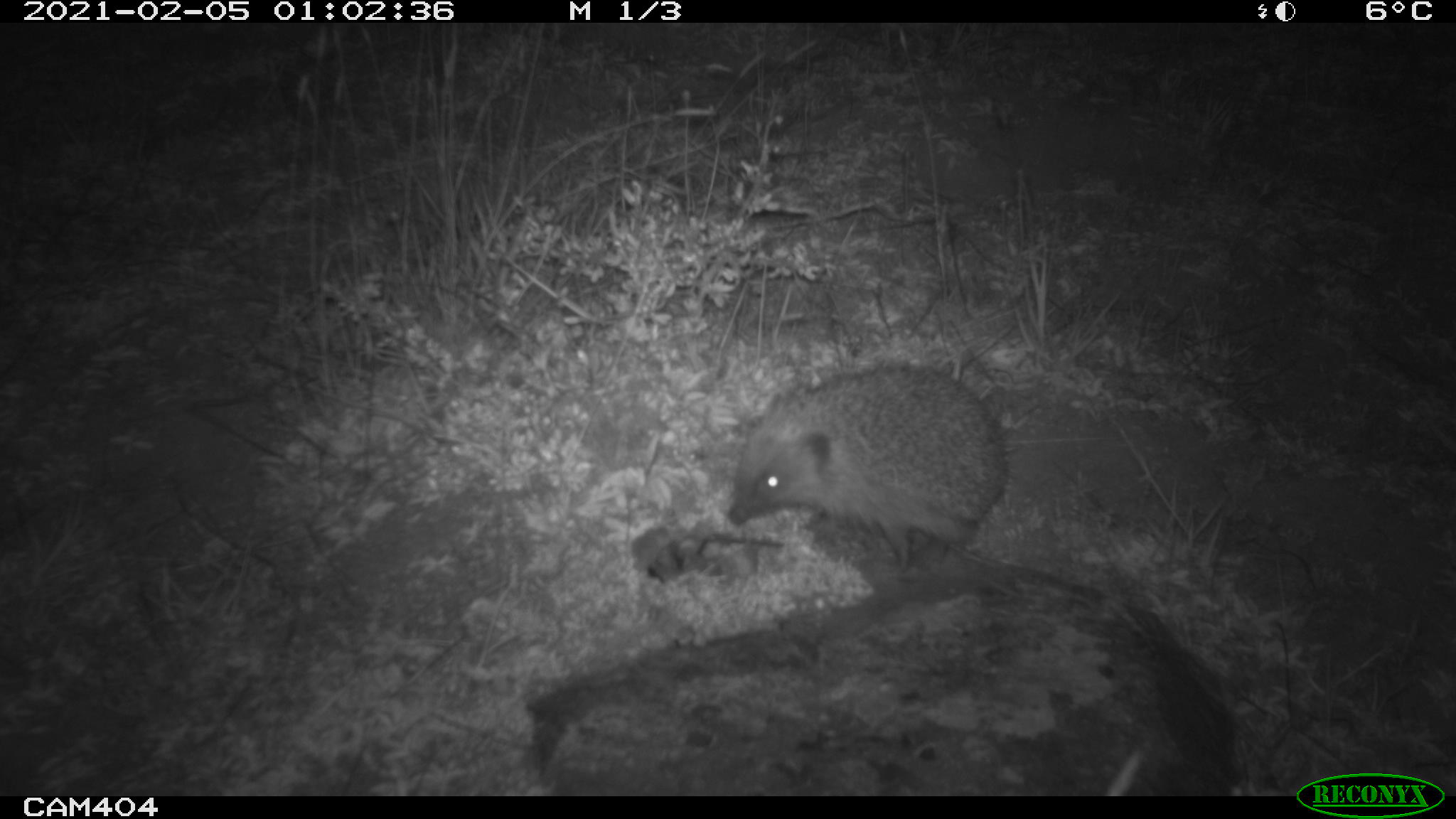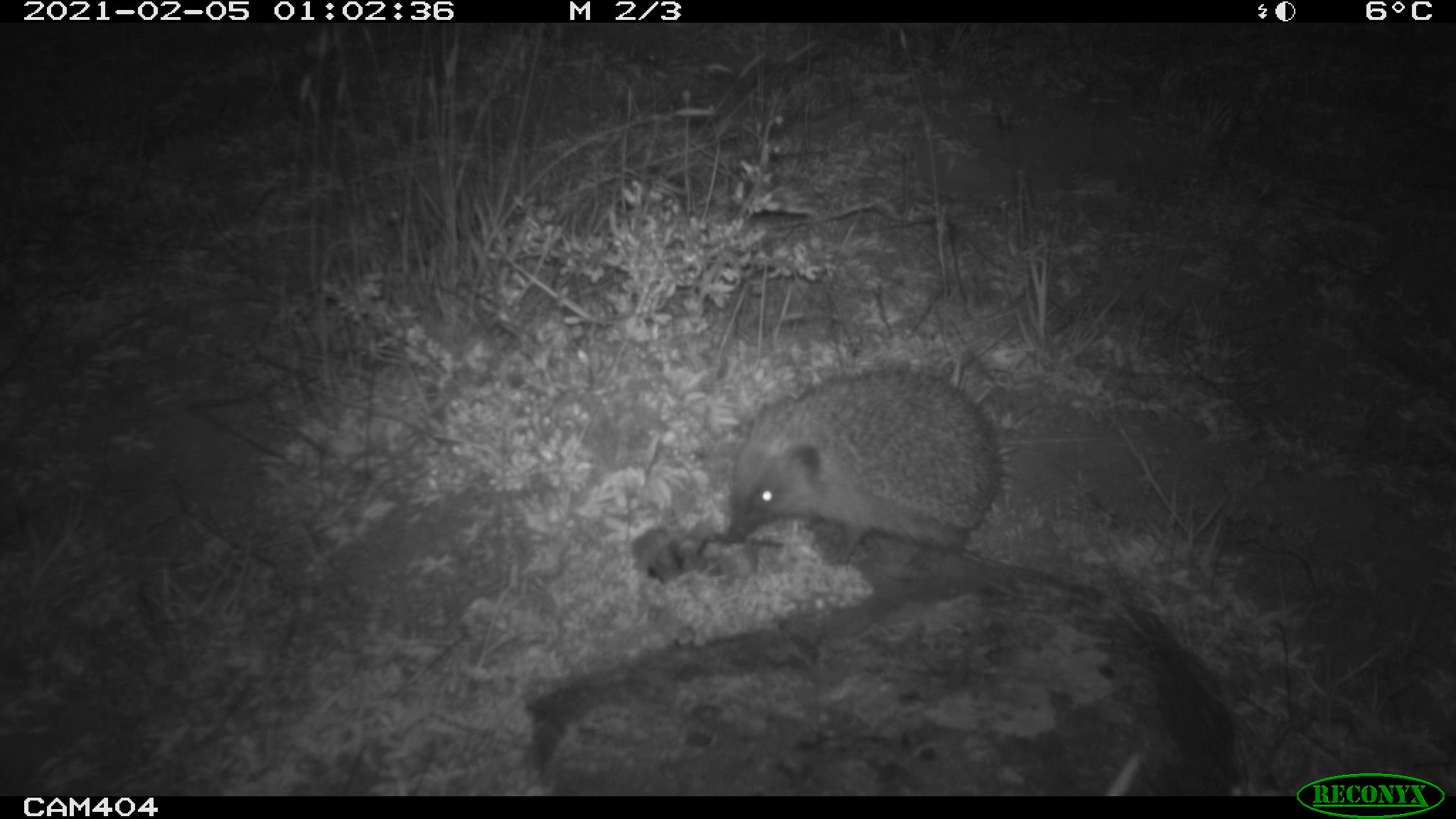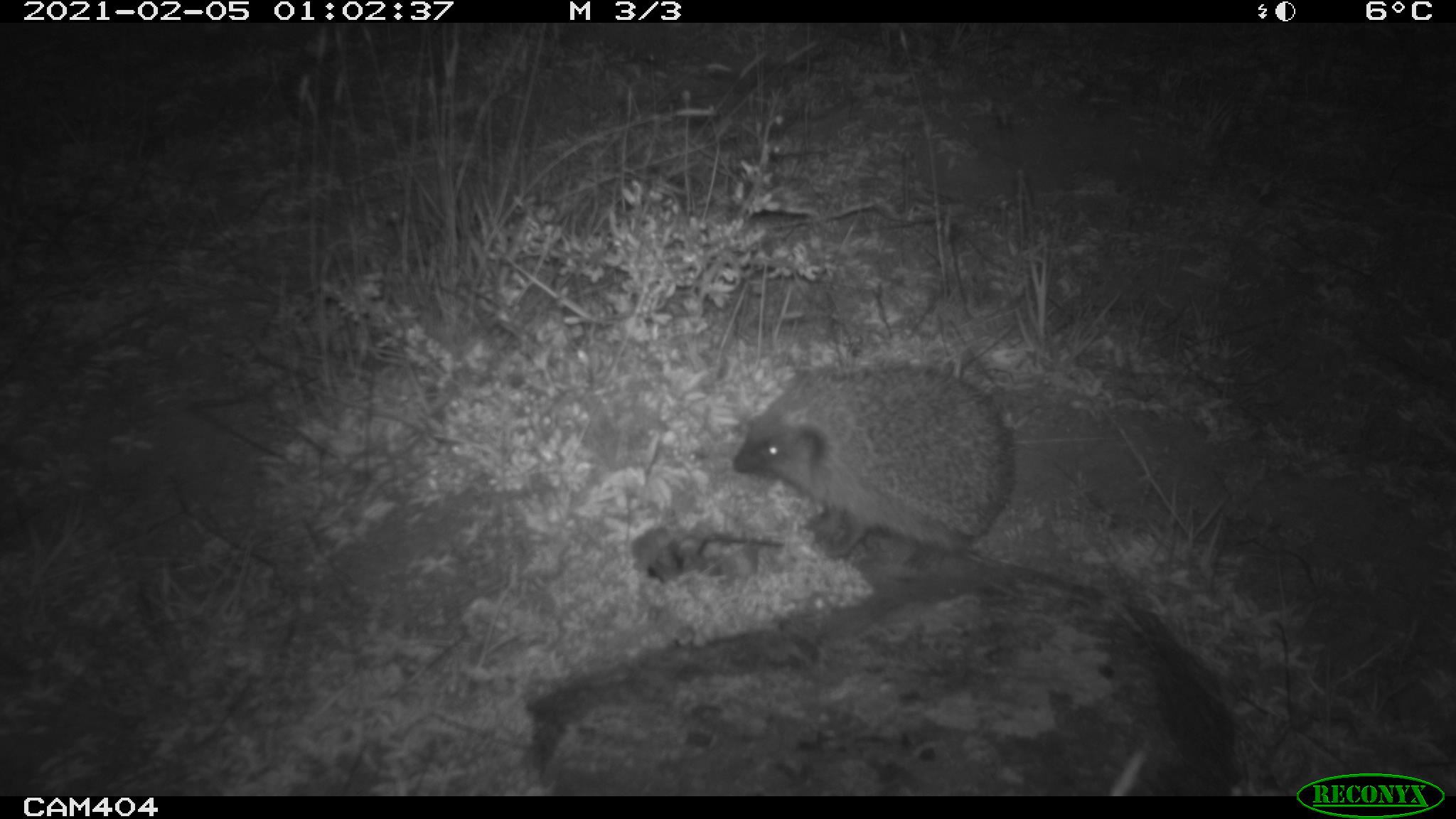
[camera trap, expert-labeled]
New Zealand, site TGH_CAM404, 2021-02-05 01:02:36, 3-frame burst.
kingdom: Animalia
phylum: Chordata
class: Mammalia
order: Eulipotyphla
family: Erinaceidae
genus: Erinaceus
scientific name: Erinaceus europaeus europaeus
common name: european hedgehog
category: hedgehog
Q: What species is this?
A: Hedgehog (european hedgehog) (Erinaceus europaeus europaeus).